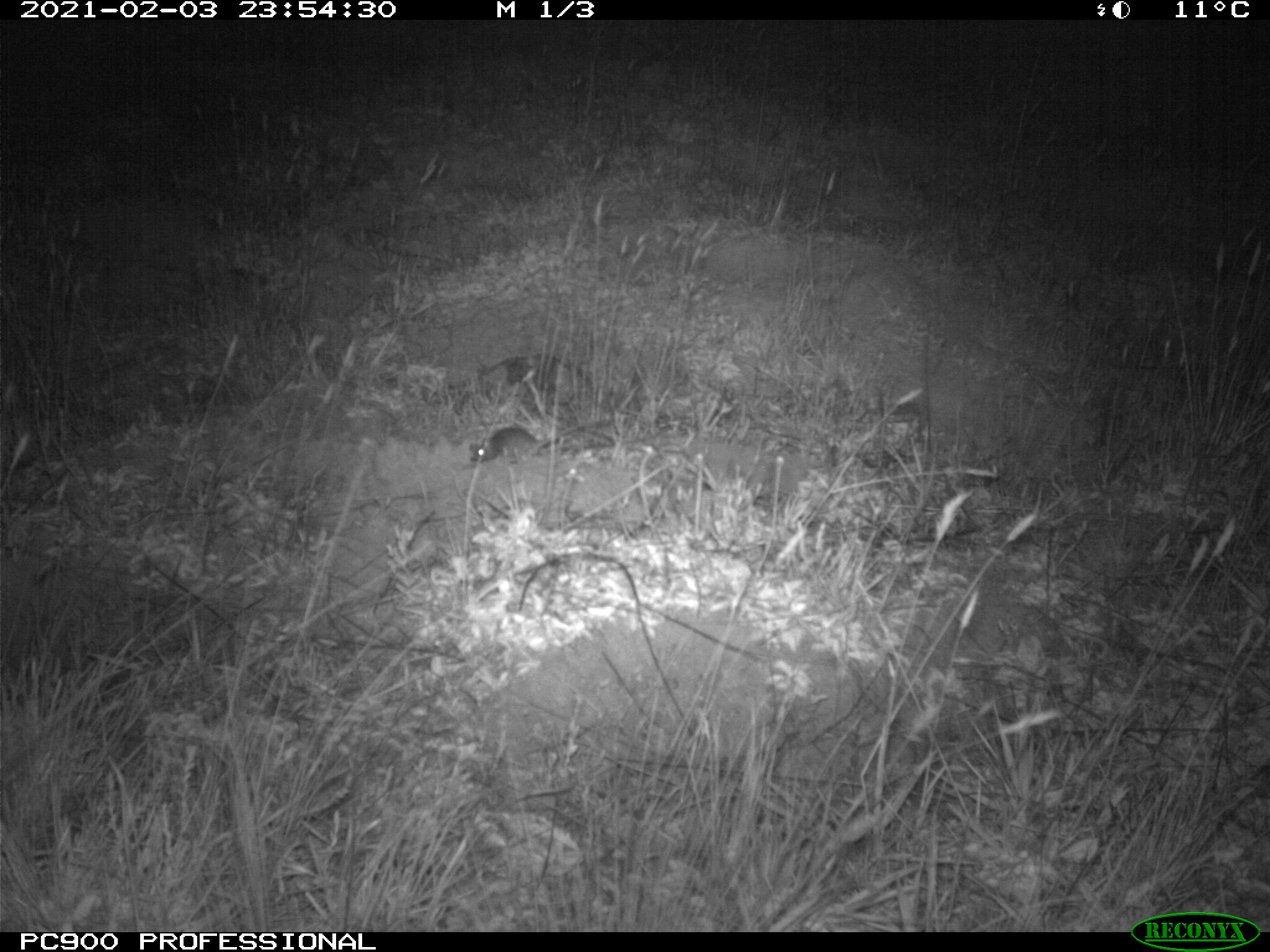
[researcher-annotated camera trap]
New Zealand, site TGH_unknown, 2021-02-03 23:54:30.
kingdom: Animalia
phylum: Chordata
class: Mammalia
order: Rodentia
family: Muridae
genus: Mus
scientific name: Mus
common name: mouse